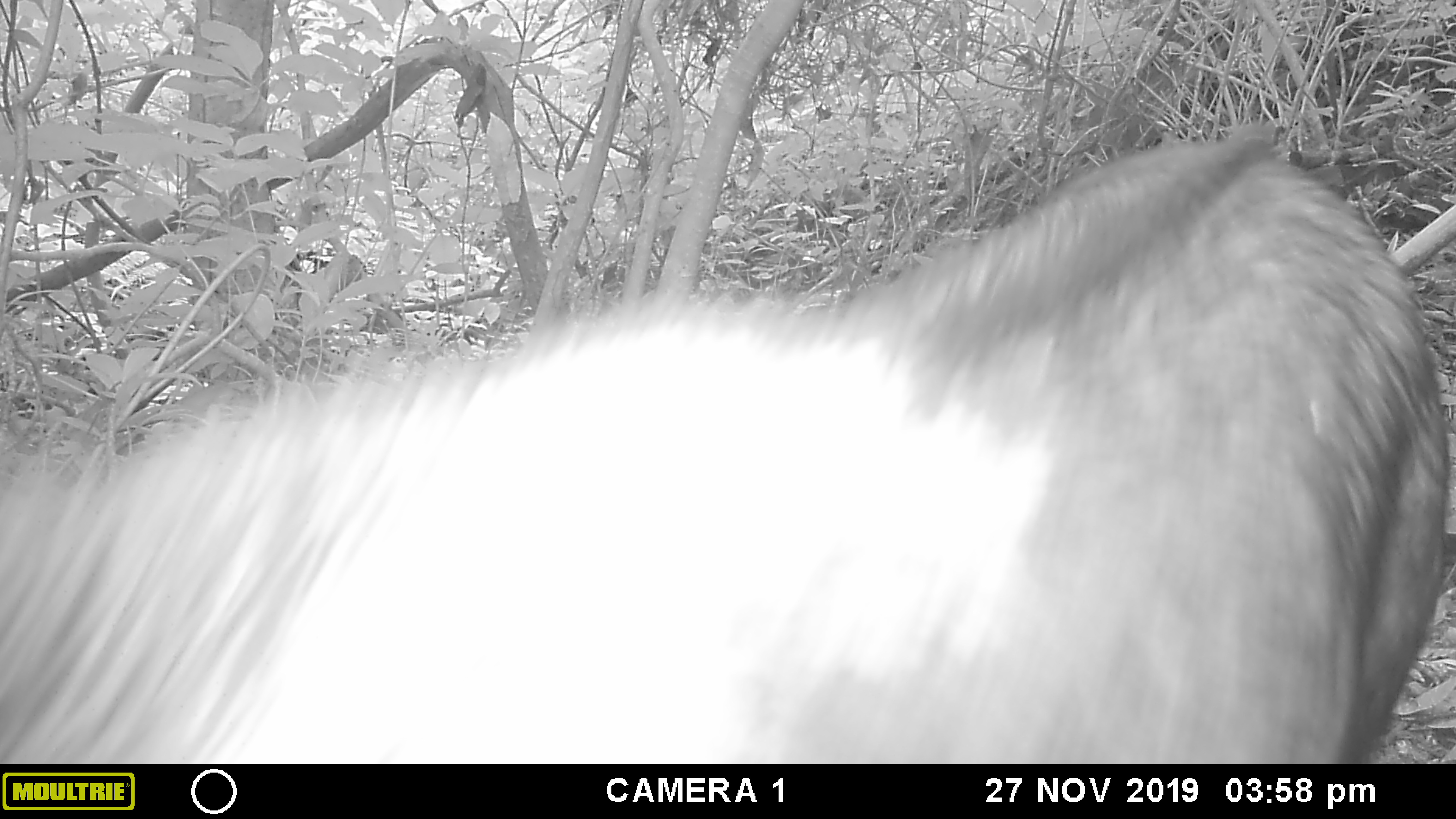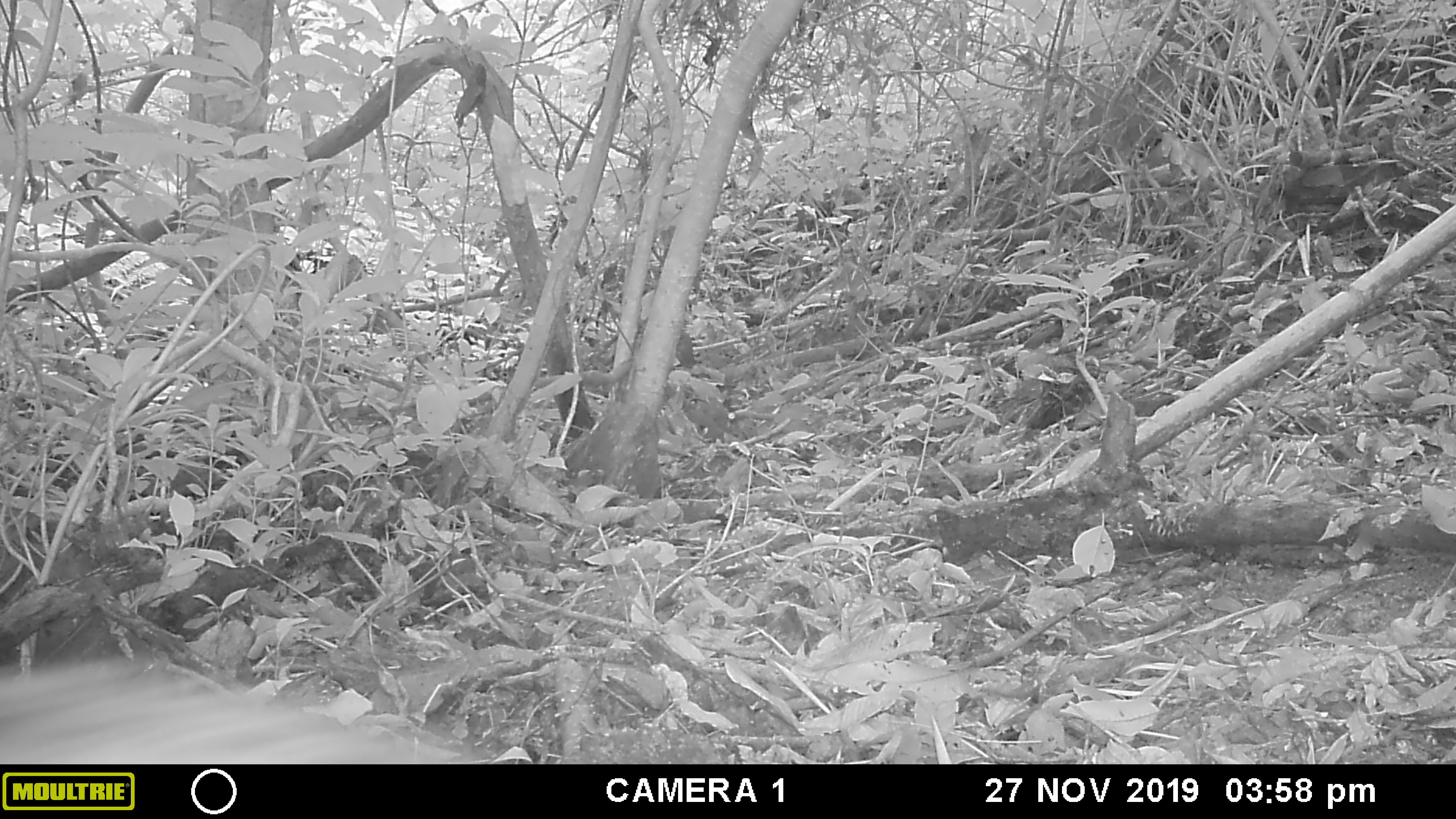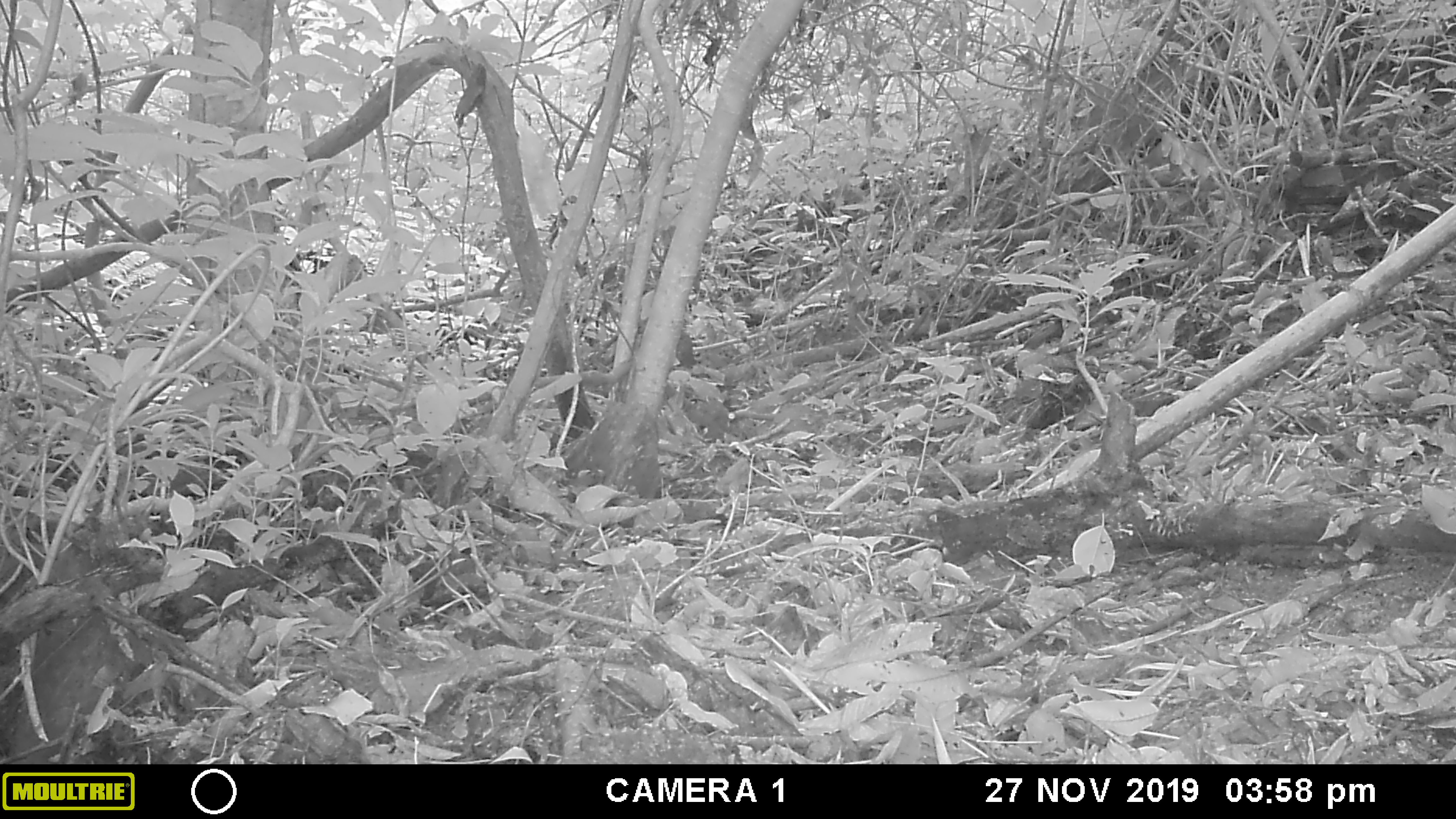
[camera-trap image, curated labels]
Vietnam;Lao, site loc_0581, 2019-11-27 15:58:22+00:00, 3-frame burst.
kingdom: Animalia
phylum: Chordata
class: Mammalia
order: Artiodactyla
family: Bovidae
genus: Capricornis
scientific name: Capricornis sumatraensis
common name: chinese serow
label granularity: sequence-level